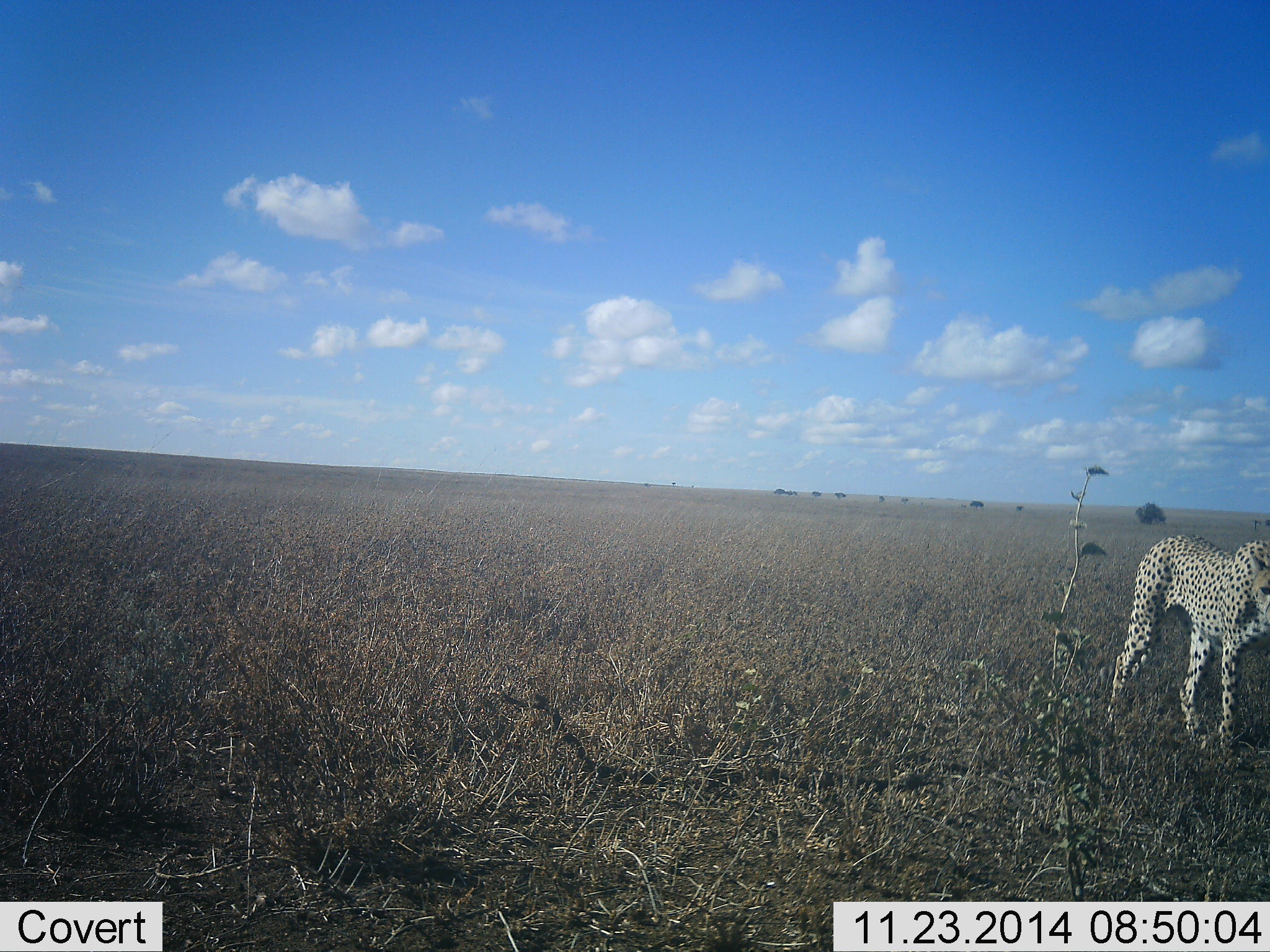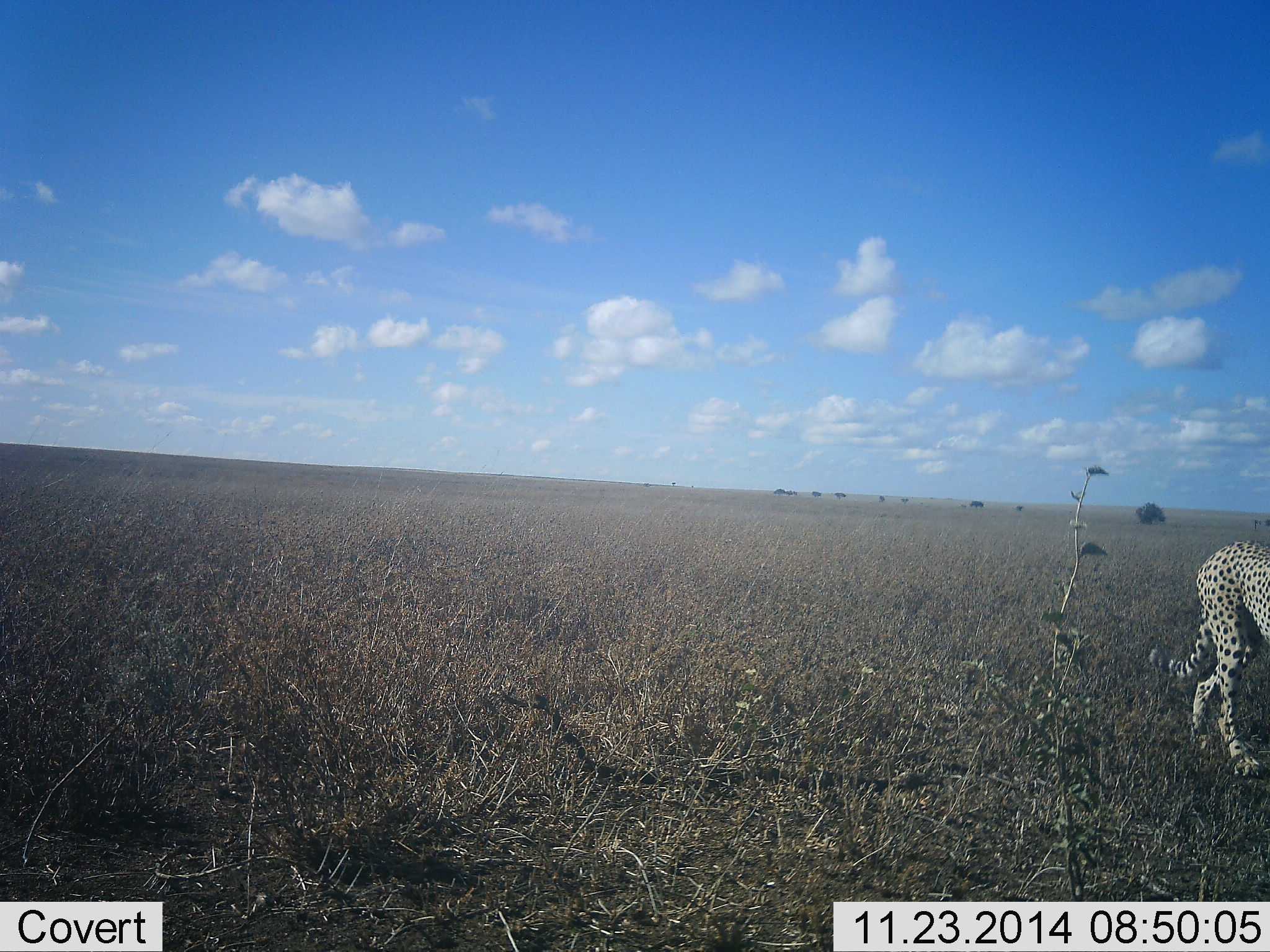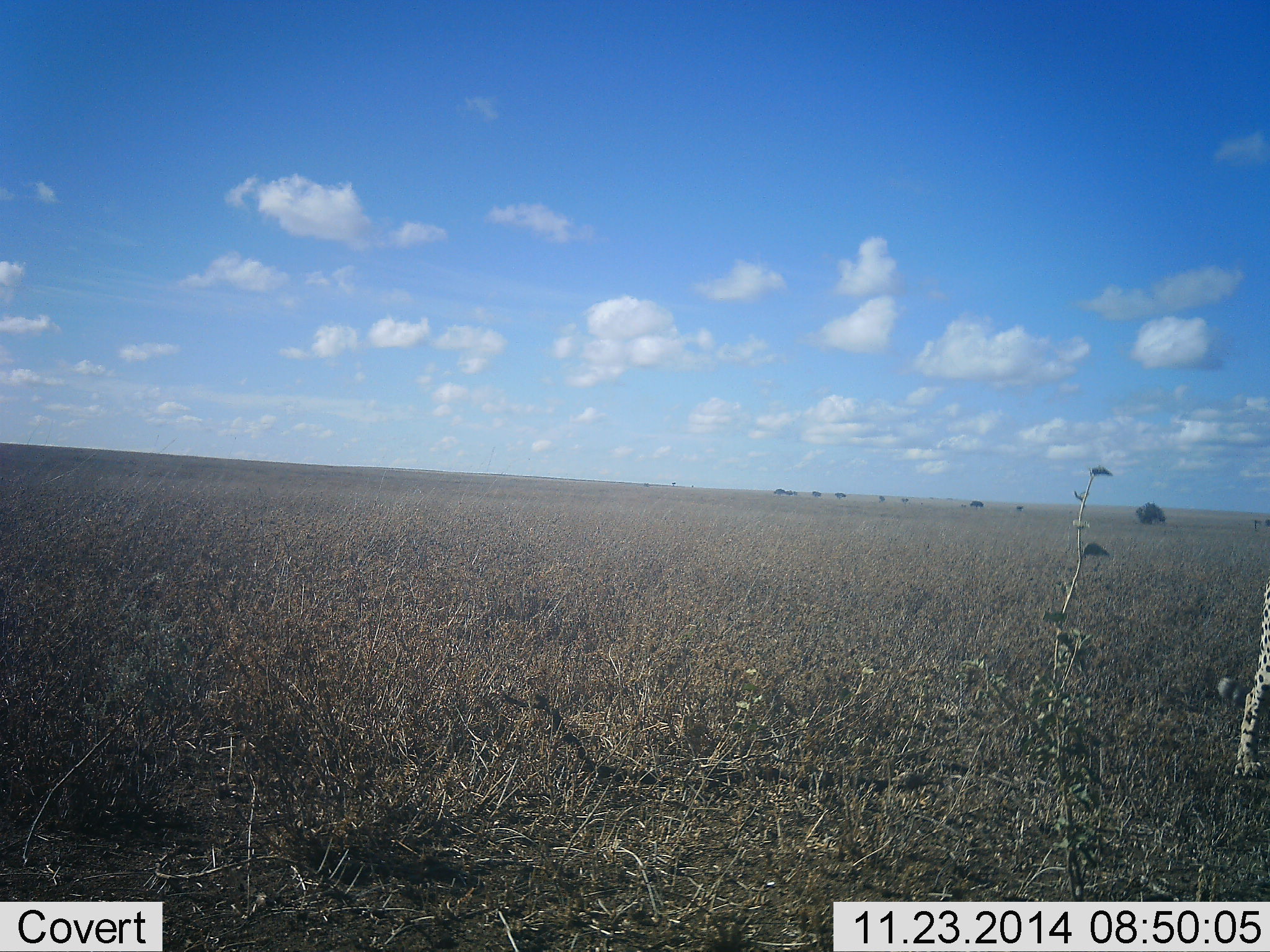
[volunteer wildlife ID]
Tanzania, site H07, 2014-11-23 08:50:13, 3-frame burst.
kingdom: Animalia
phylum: Chordata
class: Mammalia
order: Carnivora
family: Felidae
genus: Acinonyx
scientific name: Acinonyx jubatus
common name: cheetah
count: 1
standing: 0%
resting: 0%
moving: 100%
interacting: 0%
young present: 0%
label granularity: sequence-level